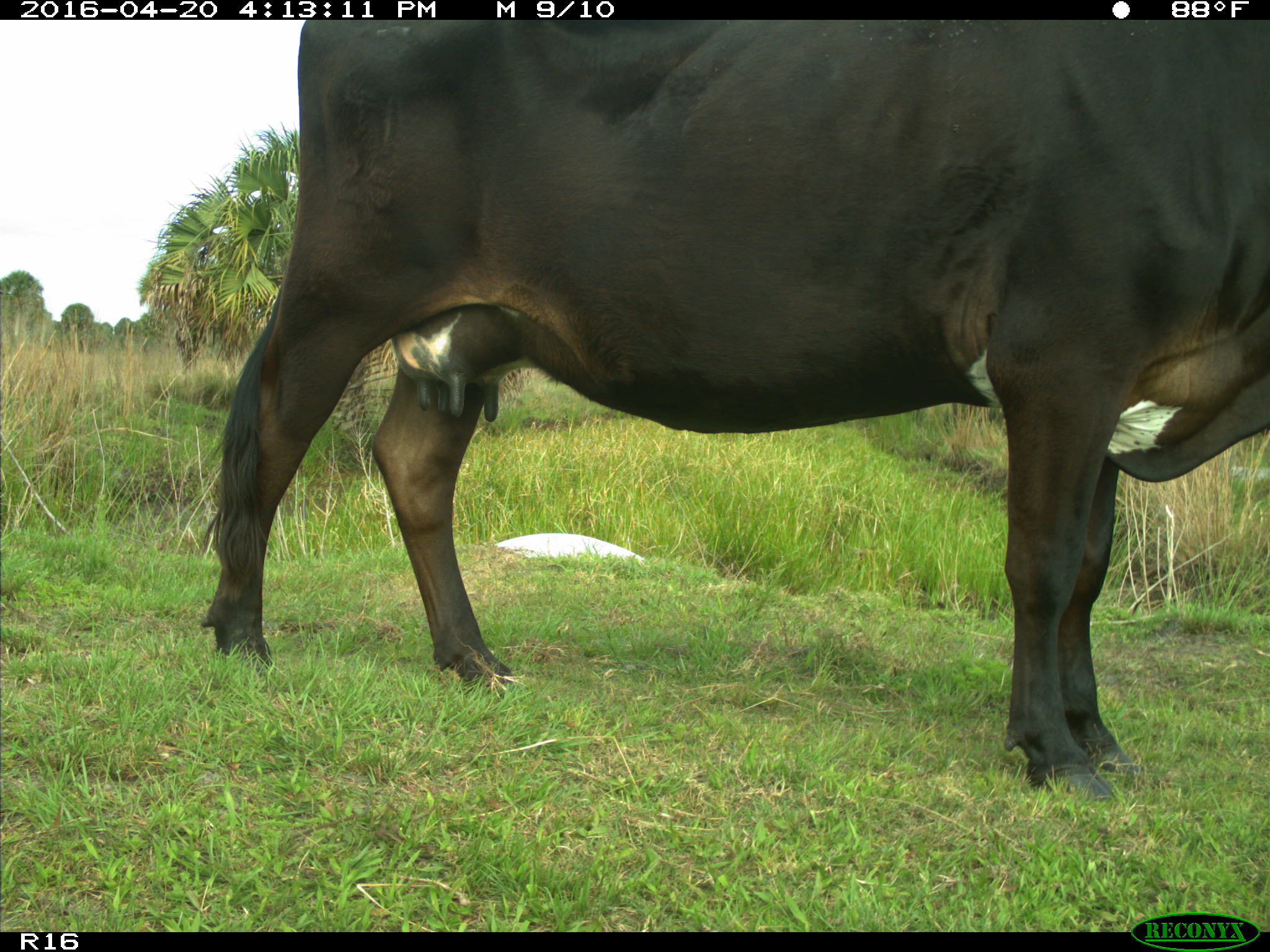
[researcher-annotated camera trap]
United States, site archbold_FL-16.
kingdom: Animalia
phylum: Chordata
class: Mammalia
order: Artiodactyla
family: Bovidae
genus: Bos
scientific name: Bos taurus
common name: domestic cow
Bos taurus (domestic cow).